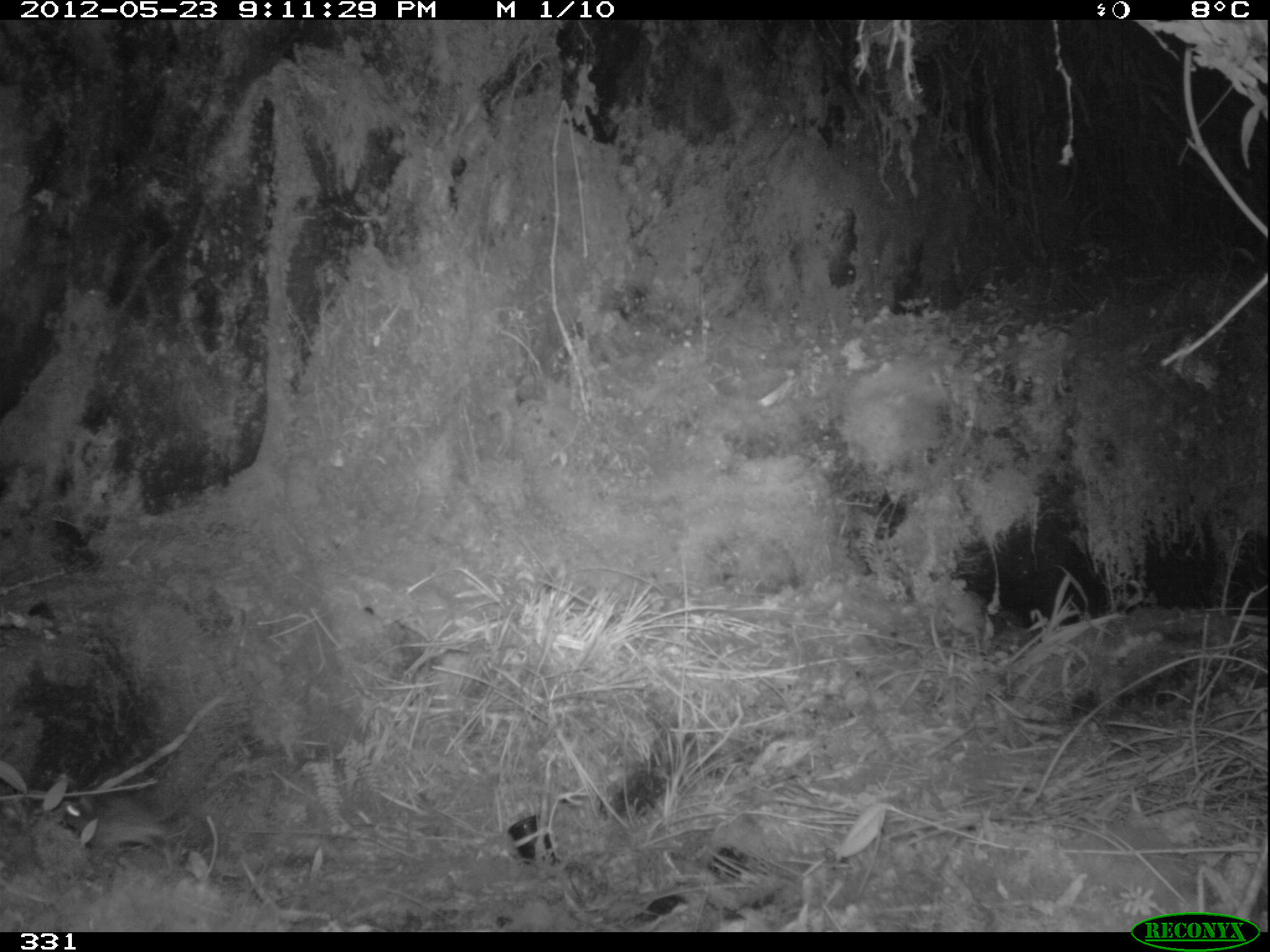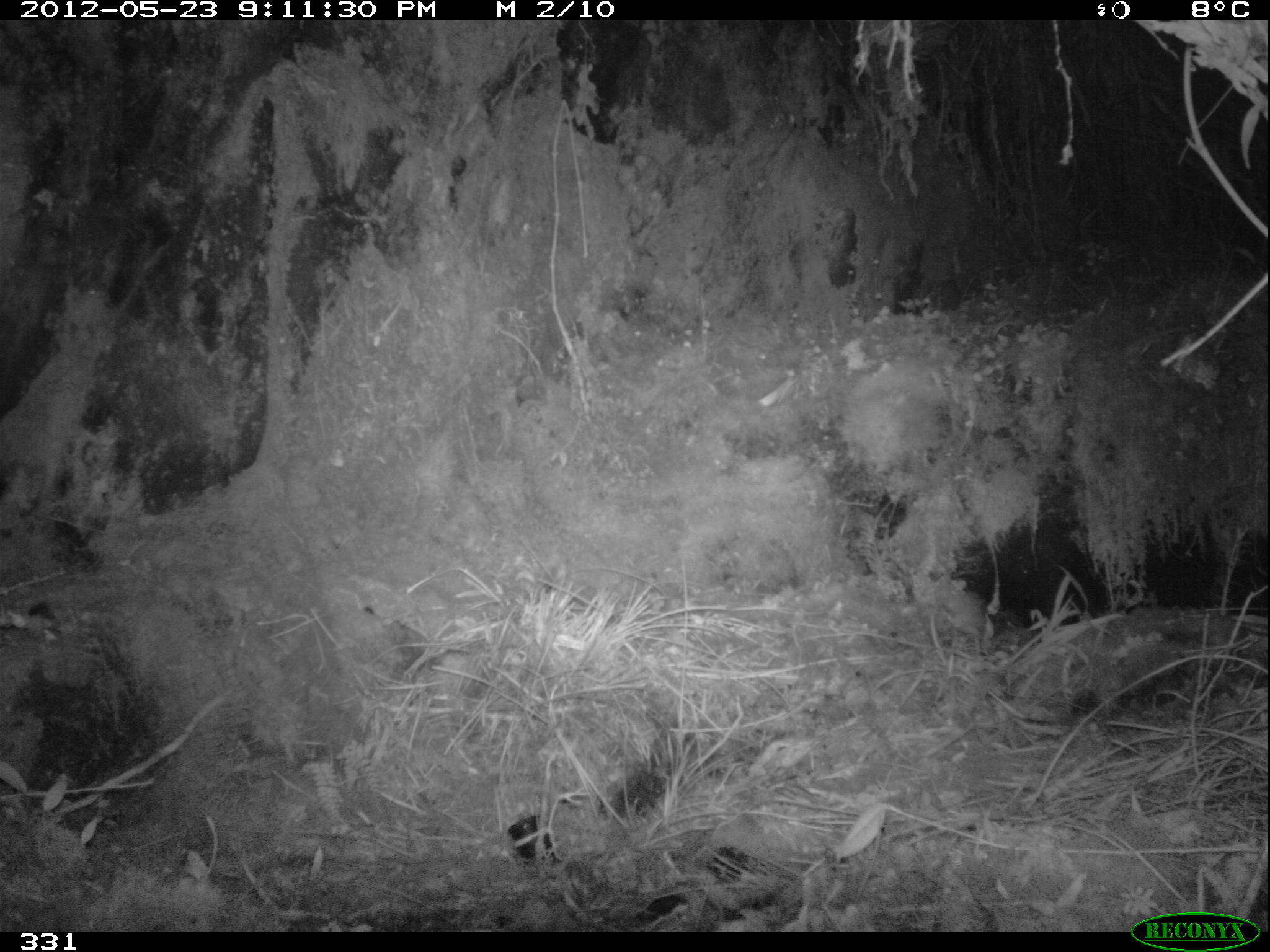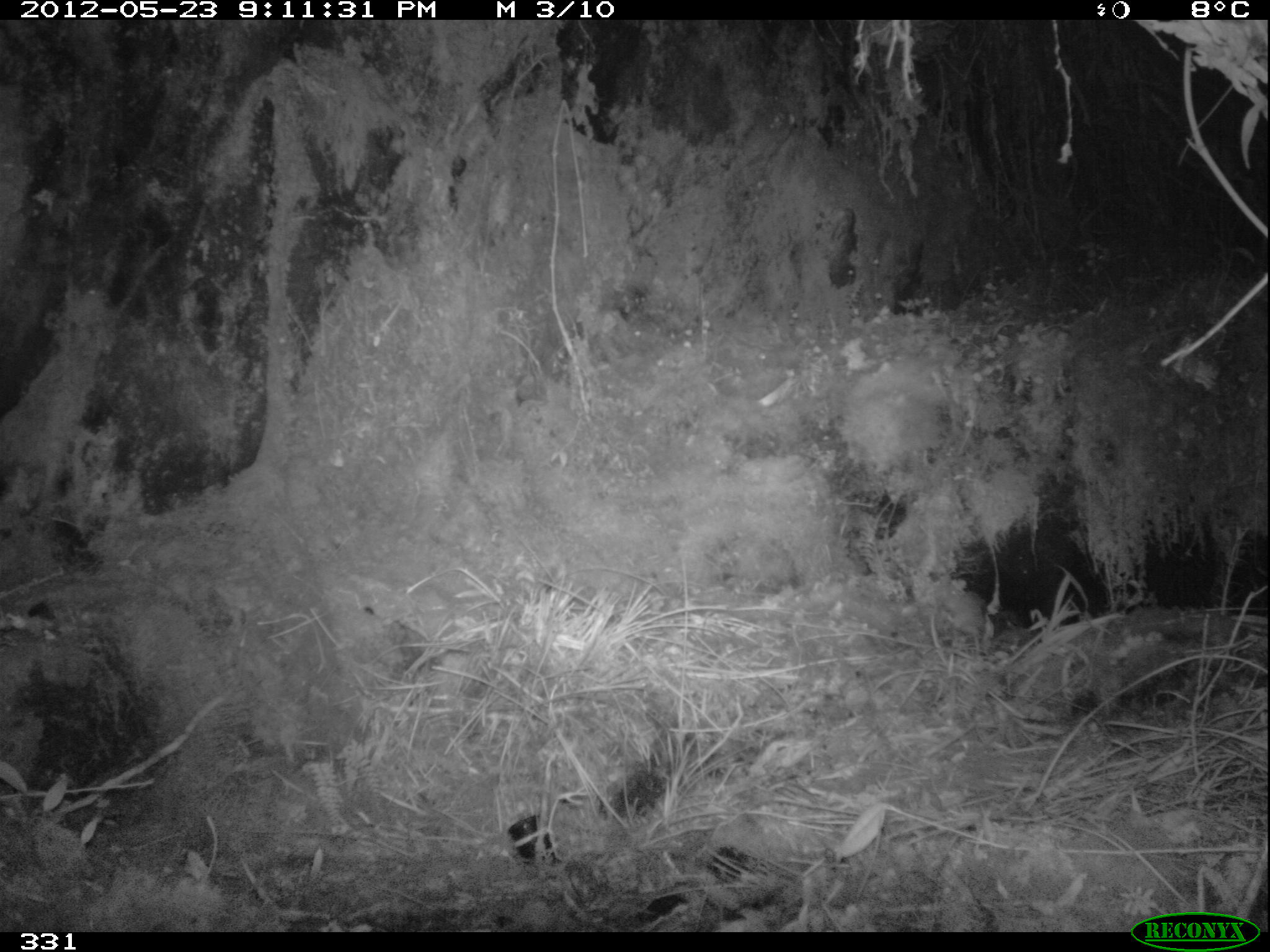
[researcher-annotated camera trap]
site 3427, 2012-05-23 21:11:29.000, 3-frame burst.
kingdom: Animalia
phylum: Chordata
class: Mammalia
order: Rodentia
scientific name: Rodentia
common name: rodents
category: unknown rodent